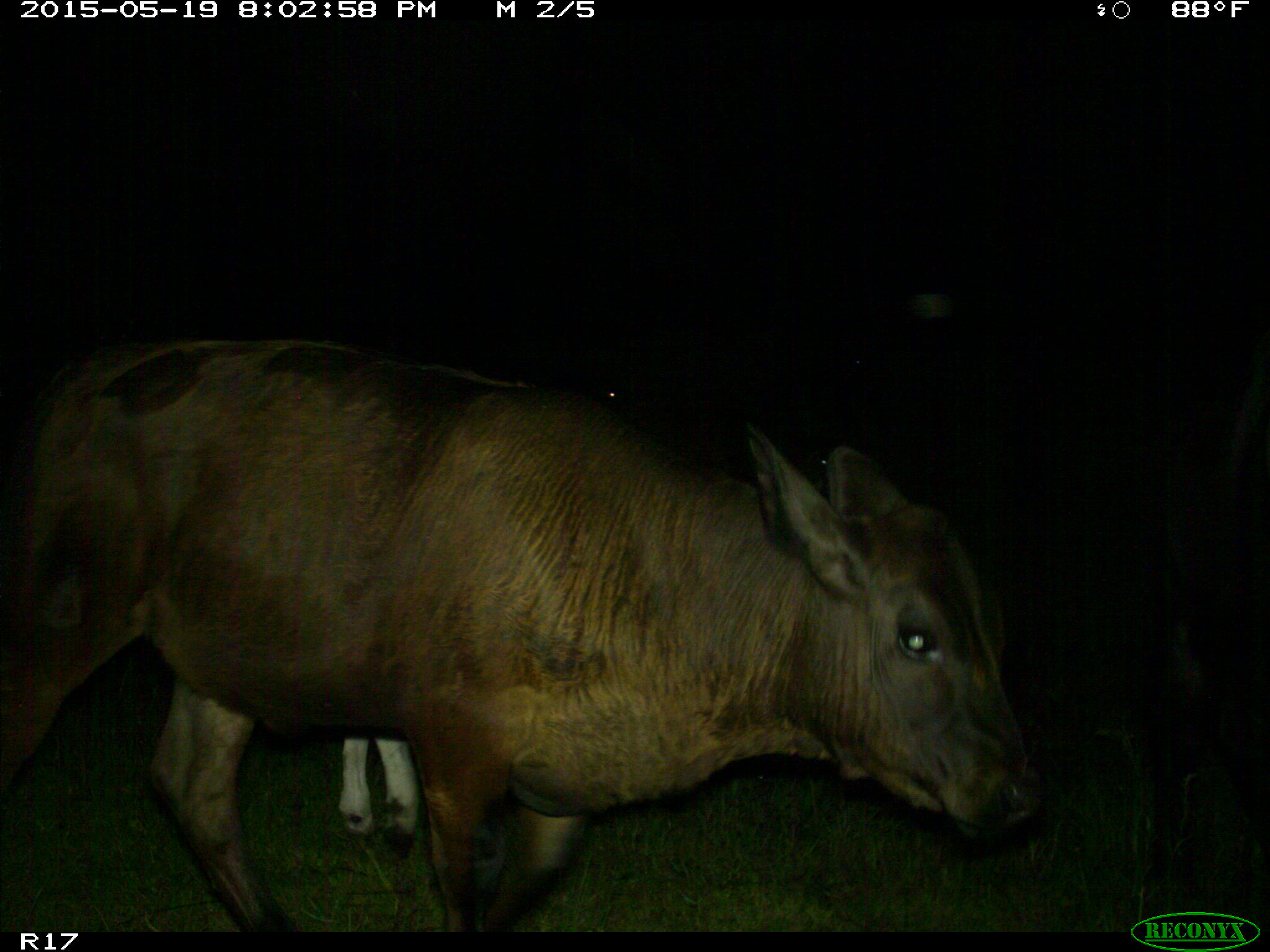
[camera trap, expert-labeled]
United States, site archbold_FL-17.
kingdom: Animalia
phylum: Chordata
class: Mammalia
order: Artiodactyla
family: Bovidae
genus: Bos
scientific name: Bos taurus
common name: domestic cow